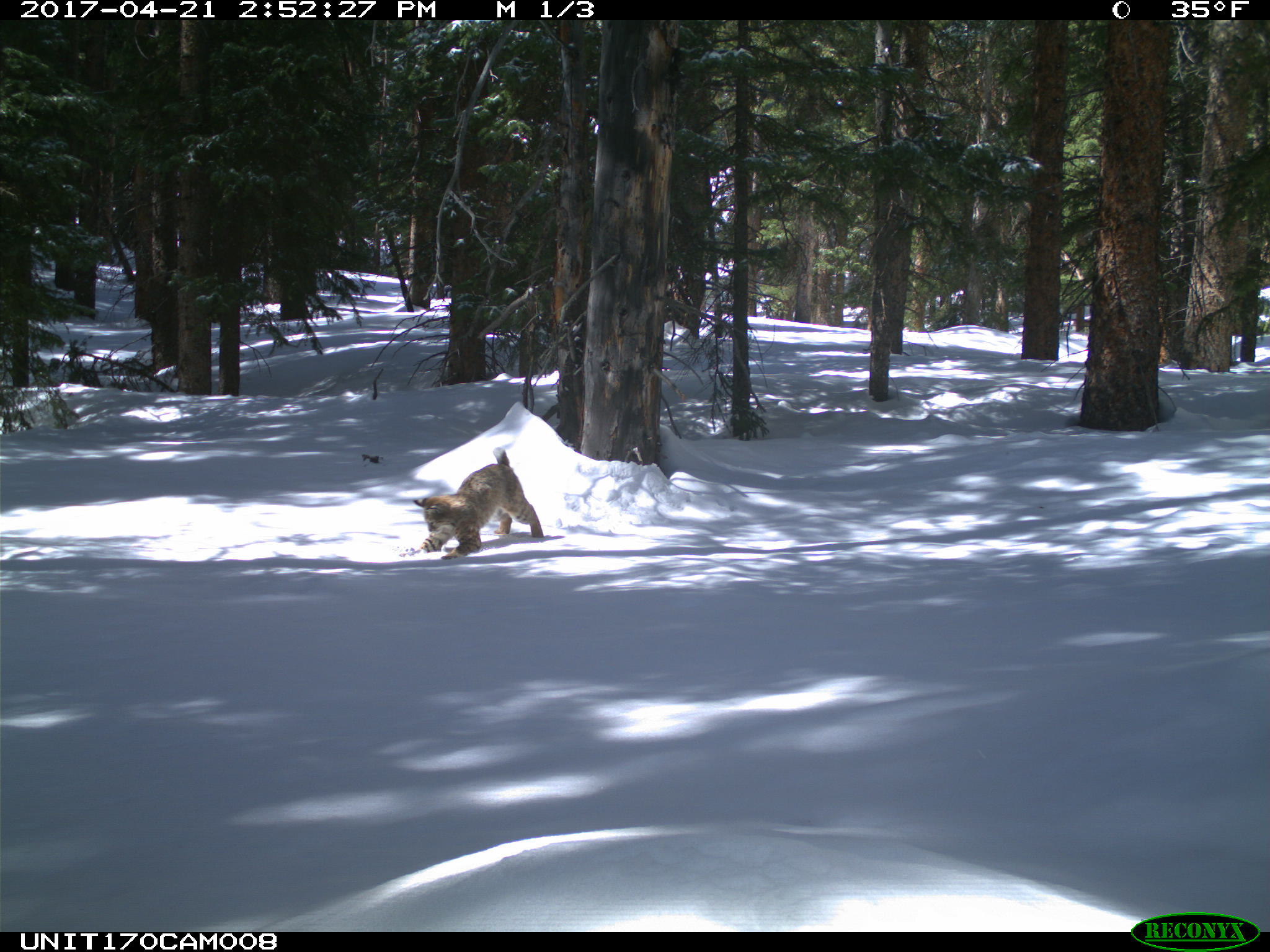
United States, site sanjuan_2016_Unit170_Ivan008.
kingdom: Animalia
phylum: Chordata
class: Mammalia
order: Carnivora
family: Felidae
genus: Lynx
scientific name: Lynx rufus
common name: bobcat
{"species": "Lynx rufus (bobcat)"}